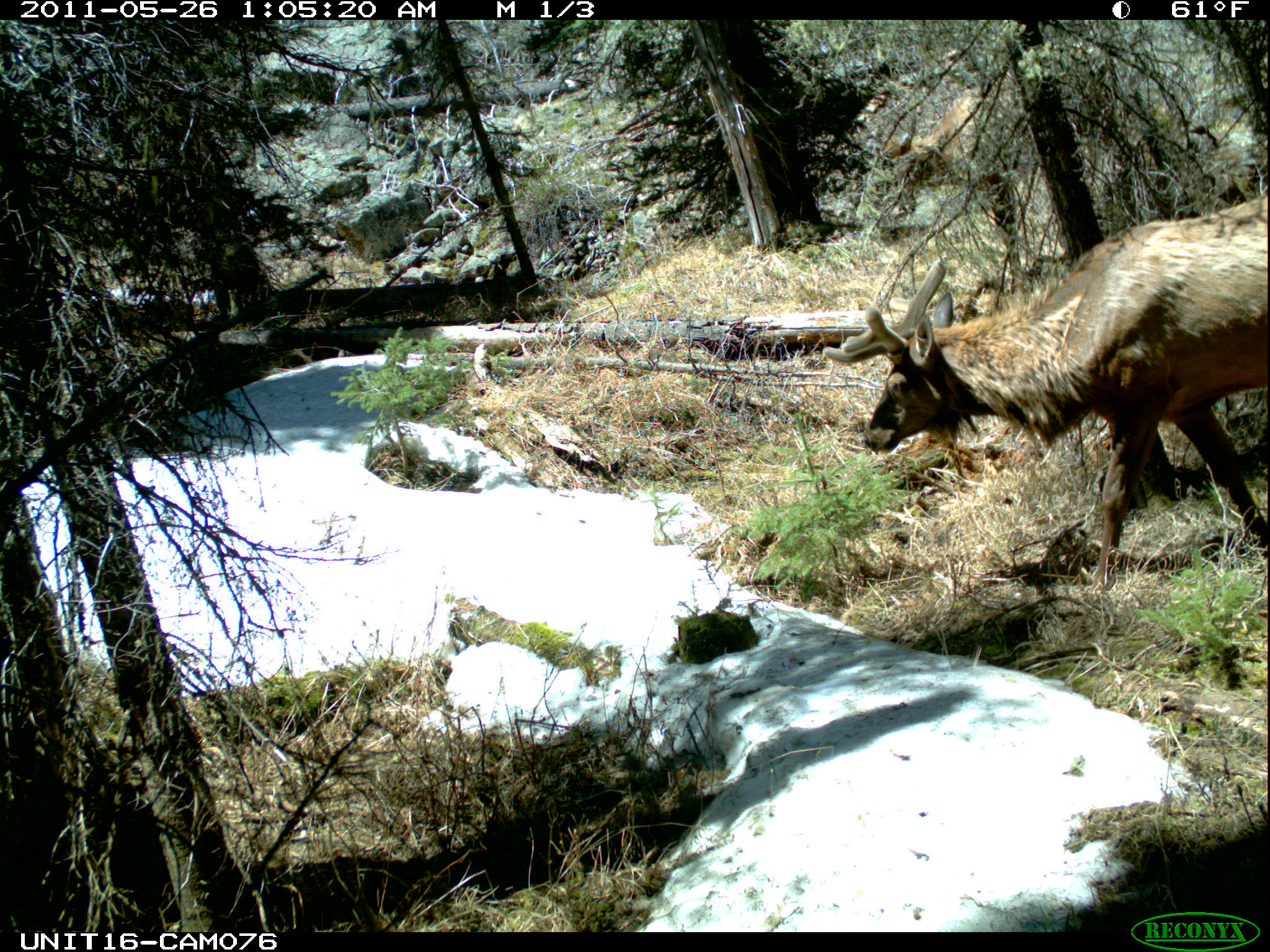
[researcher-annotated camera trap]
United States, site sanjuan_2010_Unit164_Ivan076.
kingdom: Animalia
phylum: Chordata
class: Mammalia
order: Artiodactyla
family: Cervidae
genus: Cervus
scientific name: Cervus elaphus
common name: red deer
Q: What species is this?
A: Cervus elaphus (red deer).